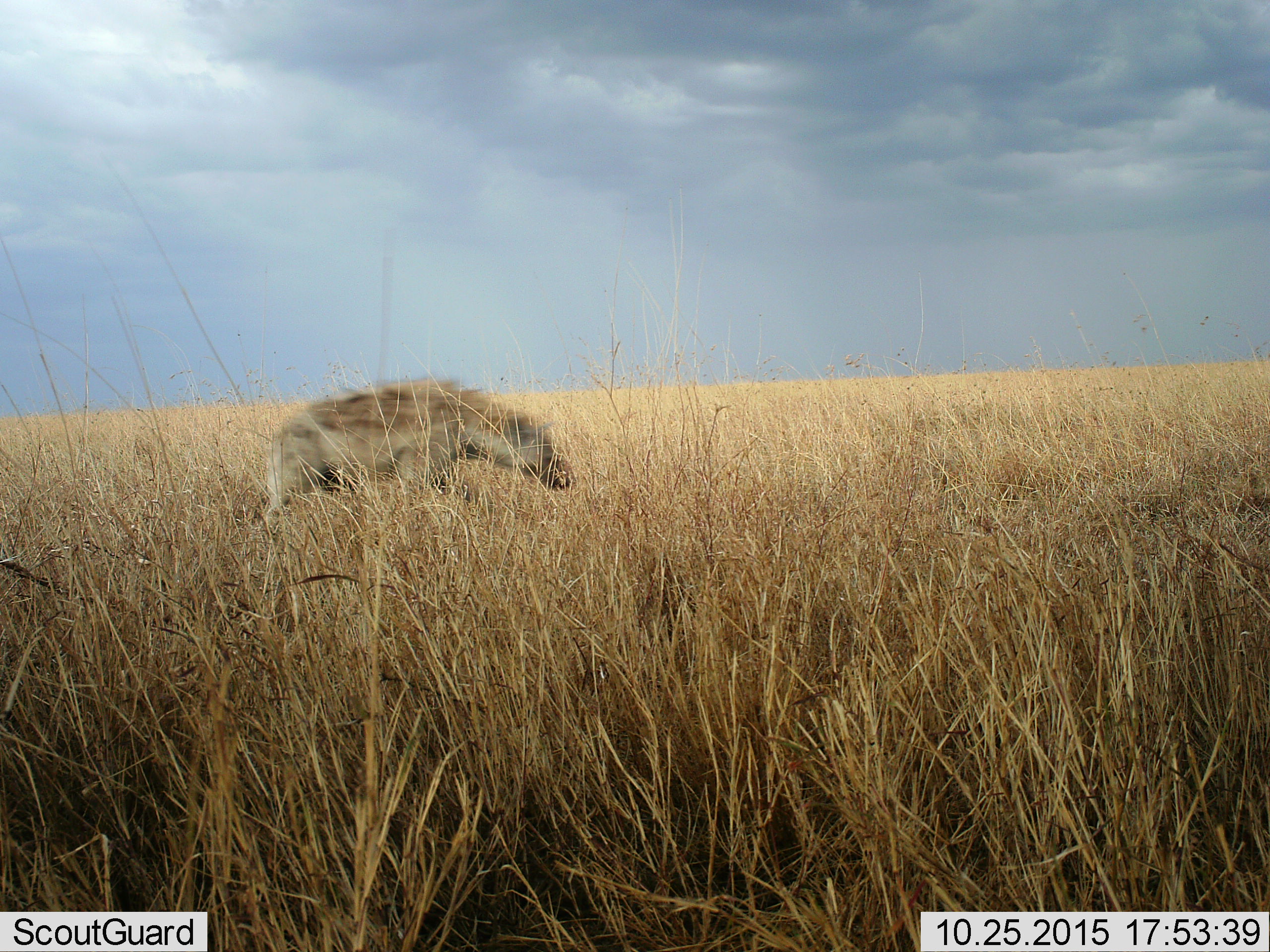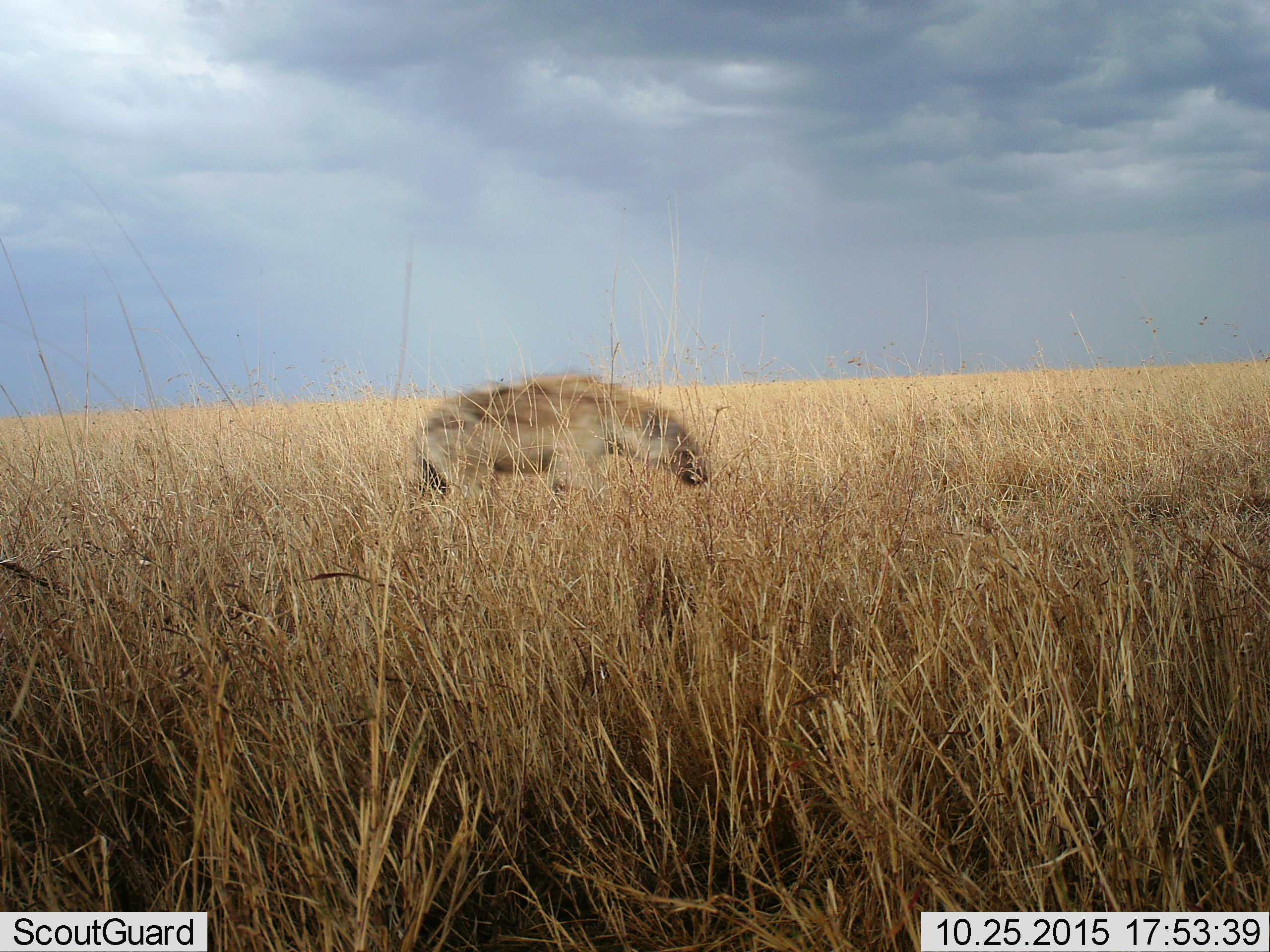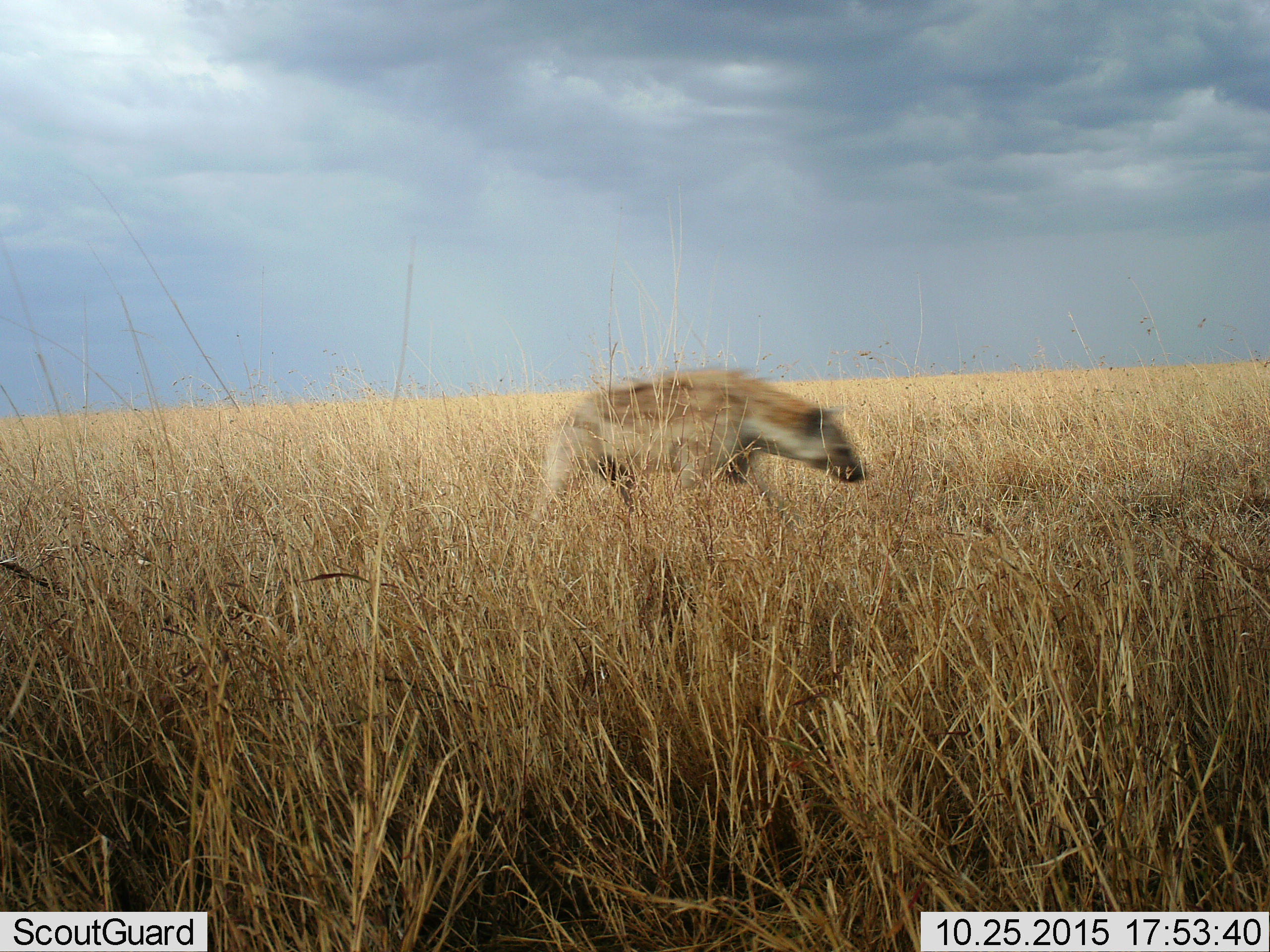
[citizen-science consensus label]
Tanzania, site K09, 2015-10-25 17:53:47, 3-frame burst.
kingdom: Animalia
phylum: Chordata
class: Mammalia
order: Carnivora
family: Hyaenidae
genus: Crocuta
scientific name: Crocuta crocuta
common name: spotted hyena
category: hyenaspotted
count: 1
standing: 0%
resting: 0%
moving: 100%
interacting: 0%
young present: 0%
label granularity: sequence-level